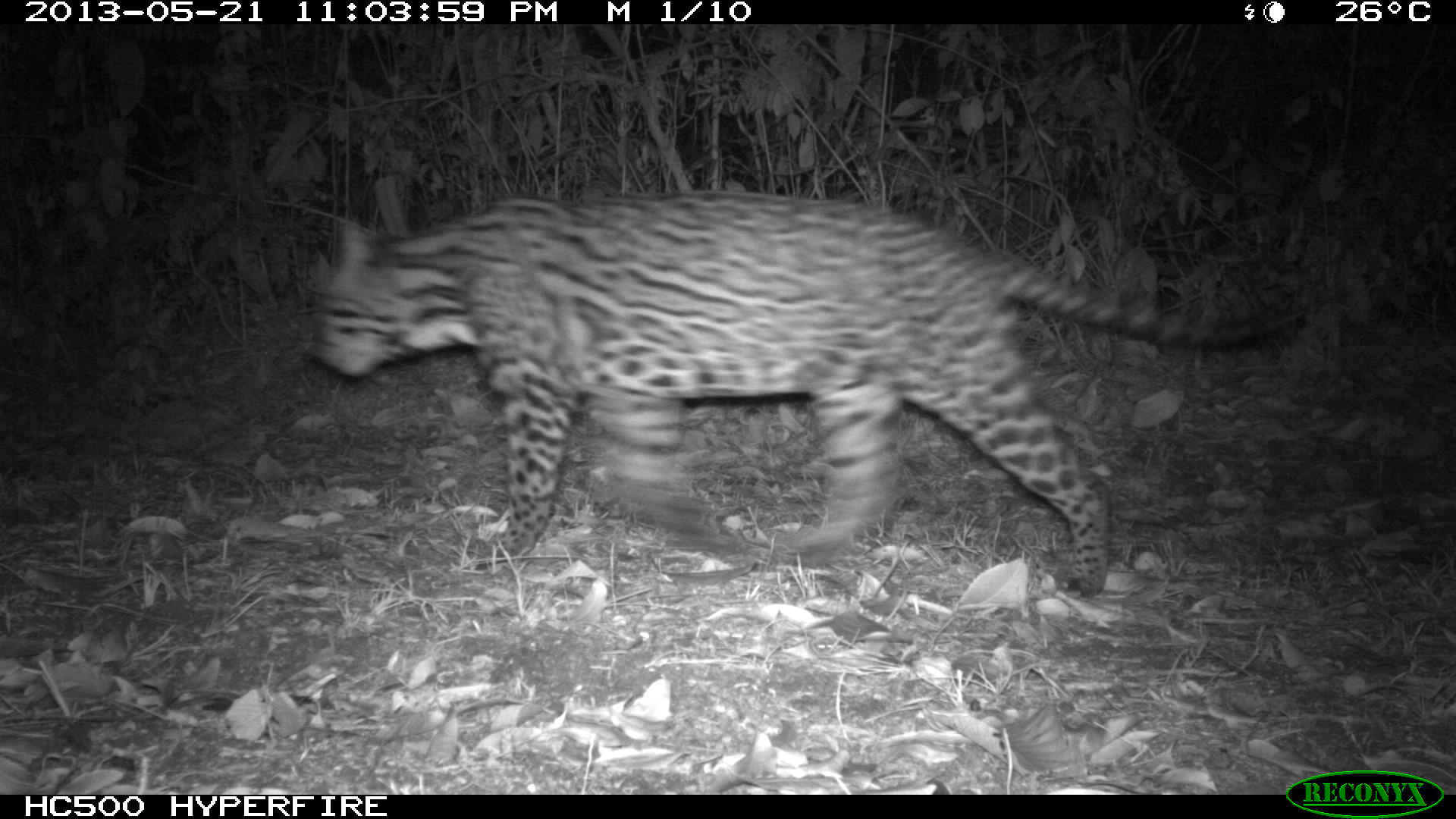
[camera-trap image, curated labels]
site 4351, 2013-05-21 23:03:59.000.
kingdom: Animalia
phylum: Chordata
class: Mammalia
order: Carnivora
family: Felidae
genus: Leopardus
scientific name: Leopardus pardalis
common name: ocelot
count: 1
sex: male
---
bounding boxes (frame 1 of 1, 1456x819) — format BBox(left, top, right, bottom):
leopardus pardalis: BBox(295, 187, 1306, 599)